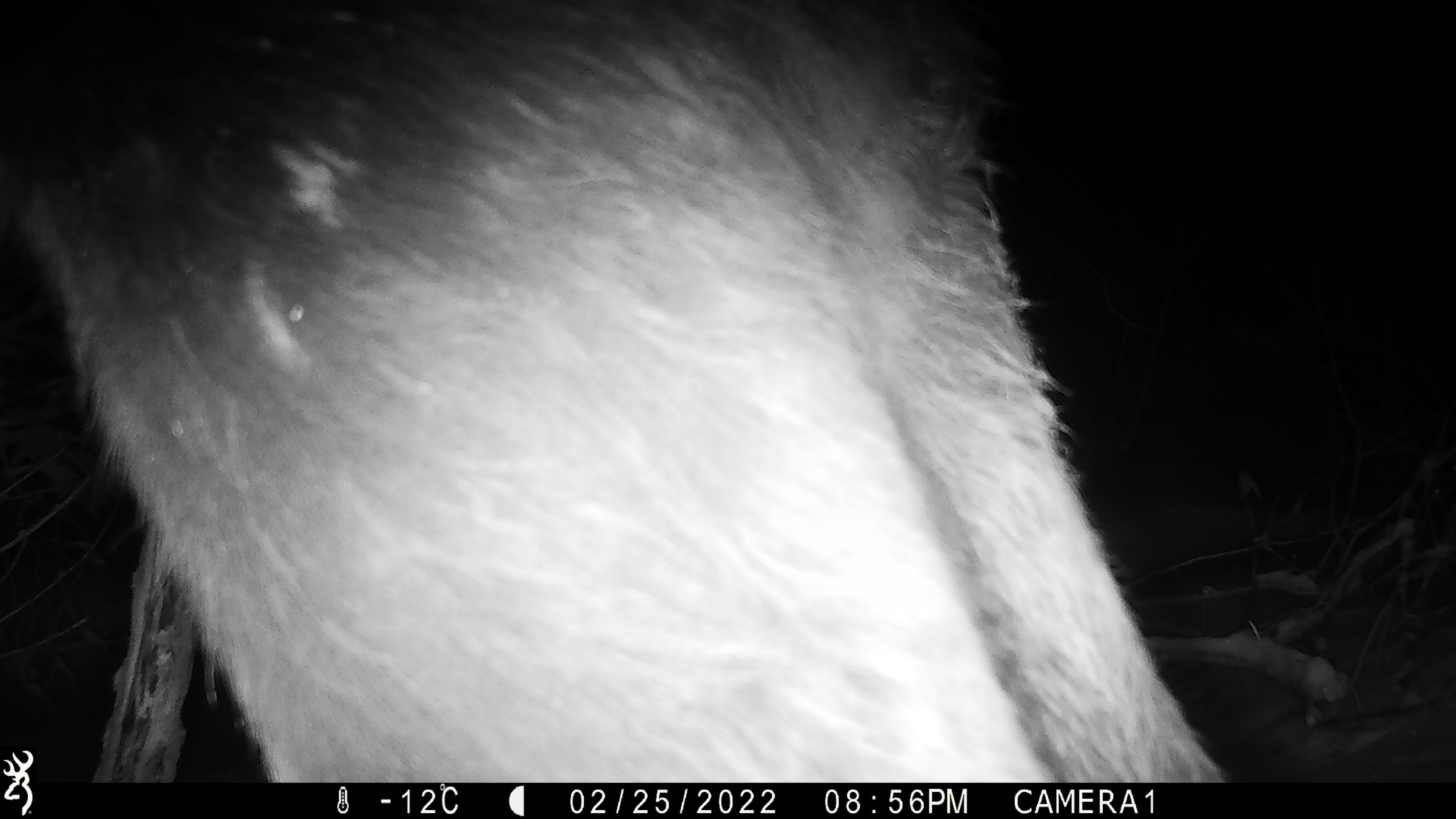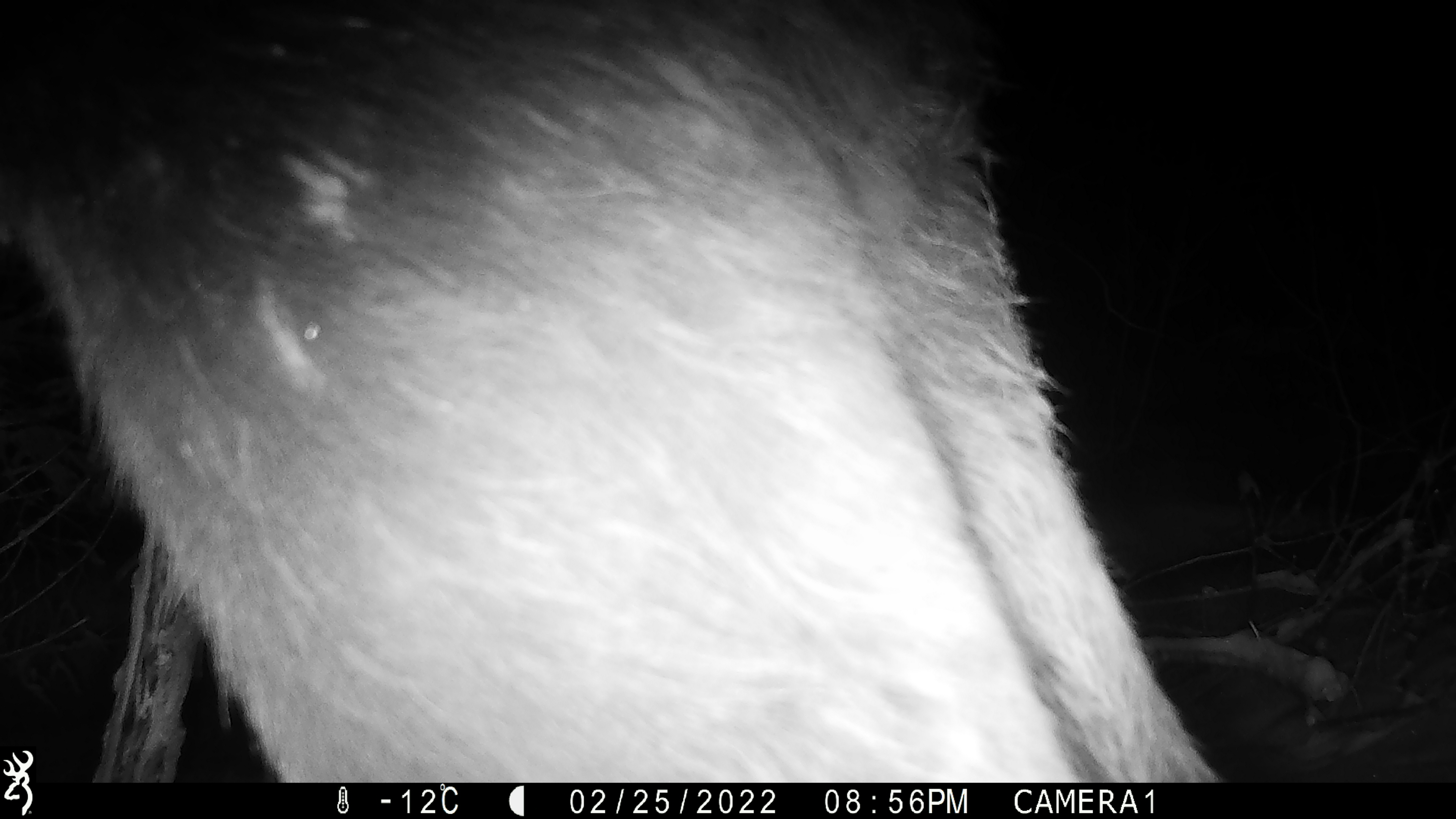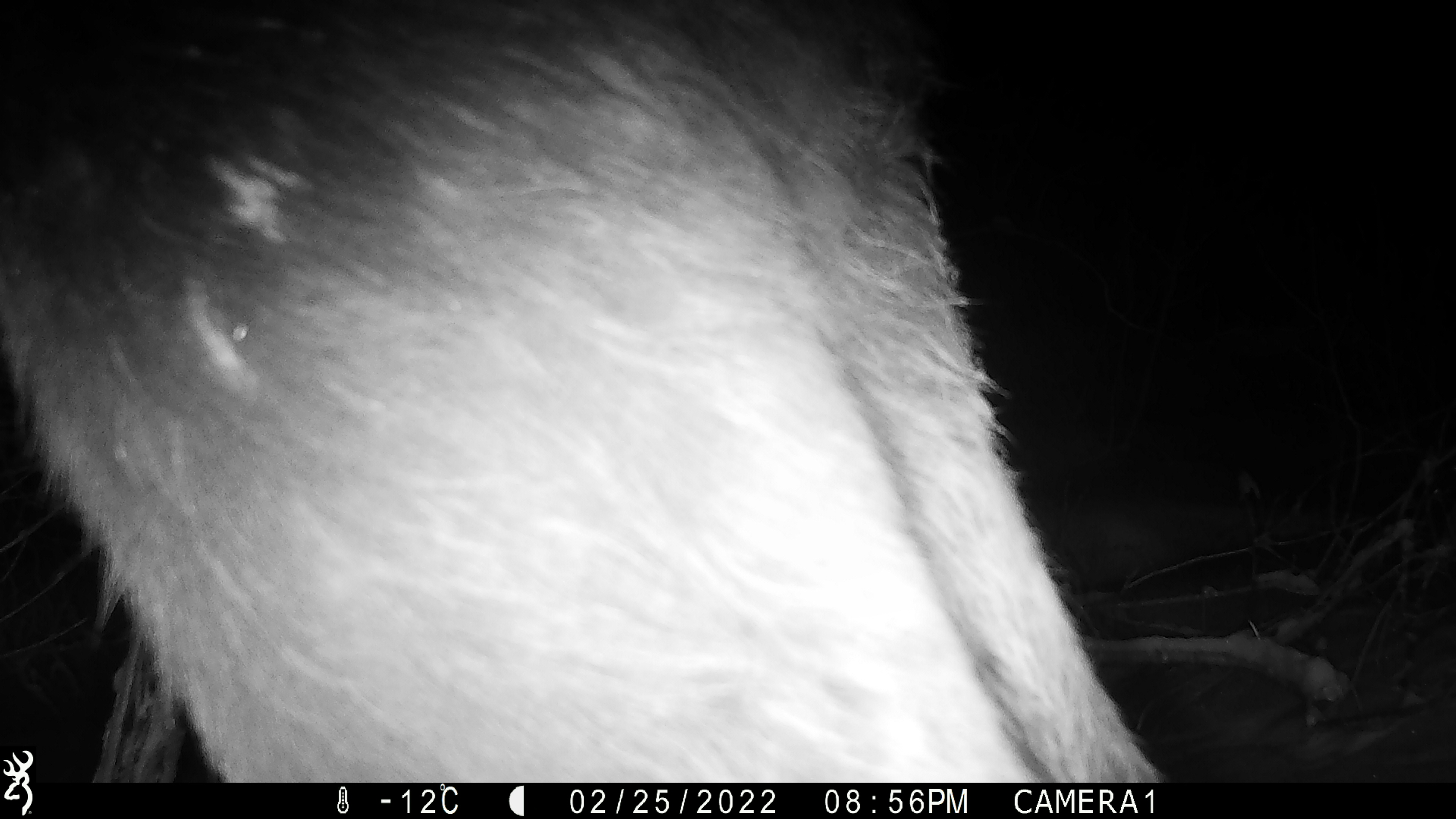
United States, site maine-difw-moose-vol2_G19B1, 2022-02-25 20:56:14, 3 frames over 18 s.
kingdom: Animalia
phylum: Chordata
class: Mammalia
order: Artiodactyla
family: Cervidae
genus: Alces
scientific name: Alces alces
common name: moose